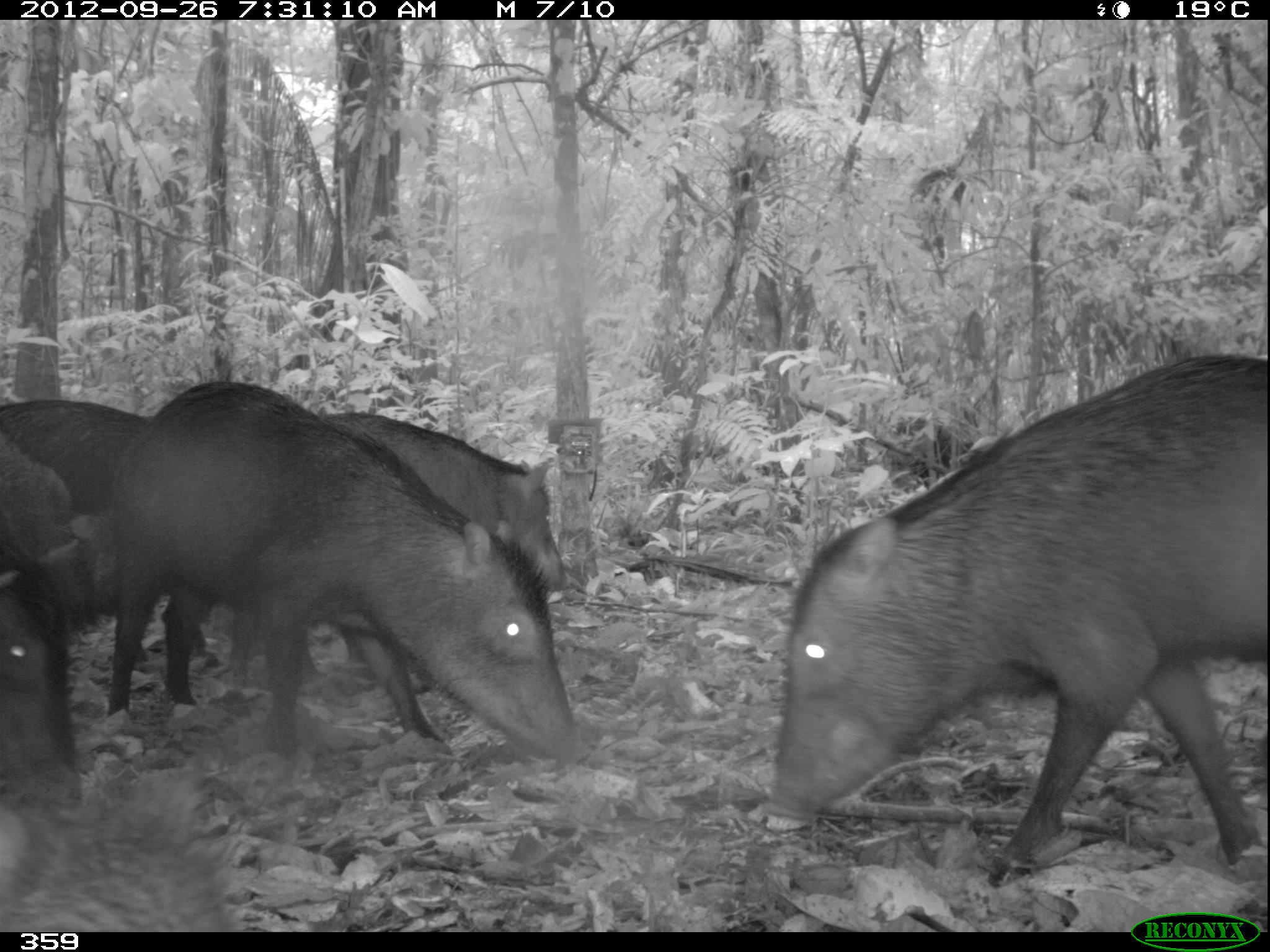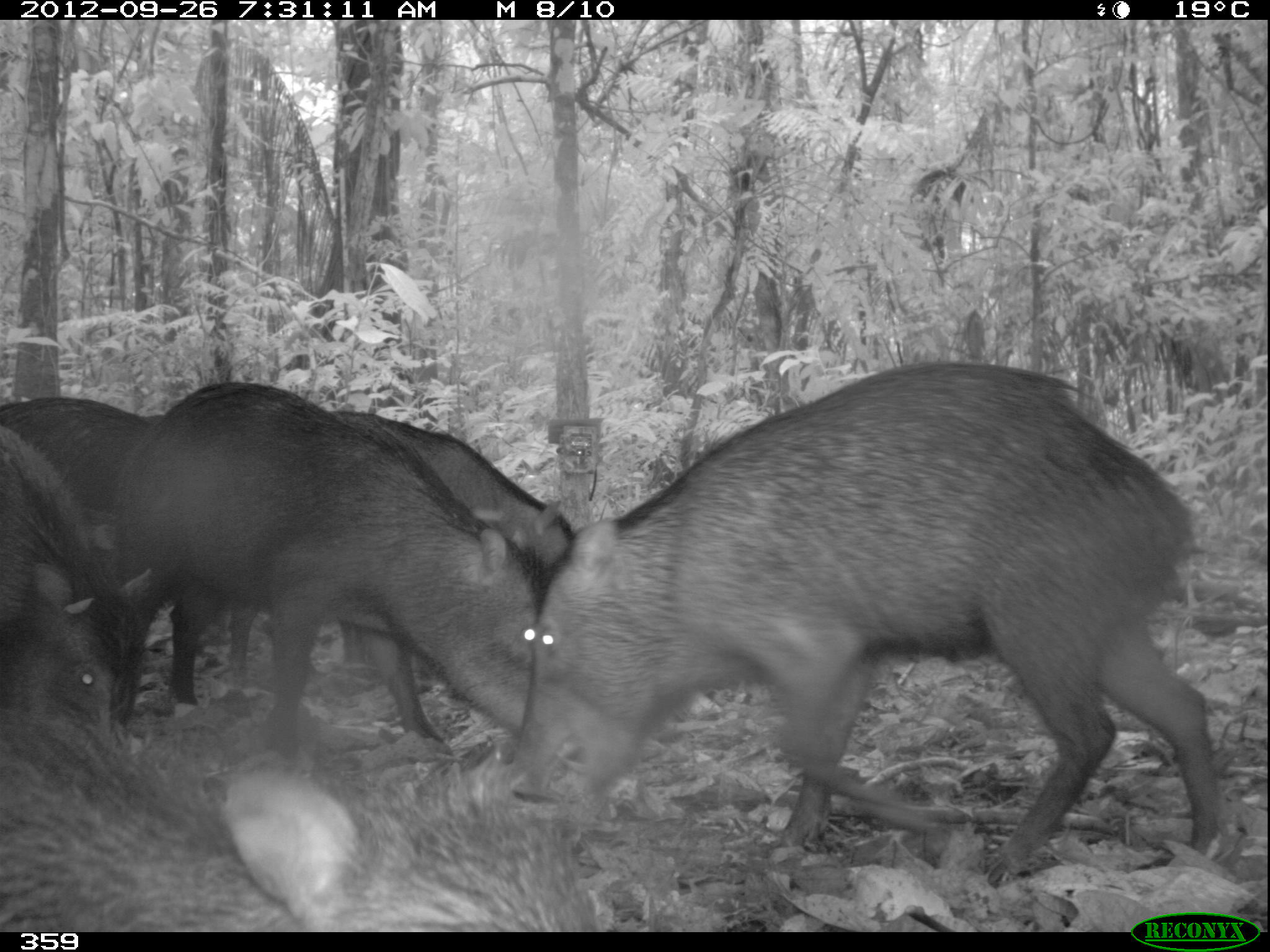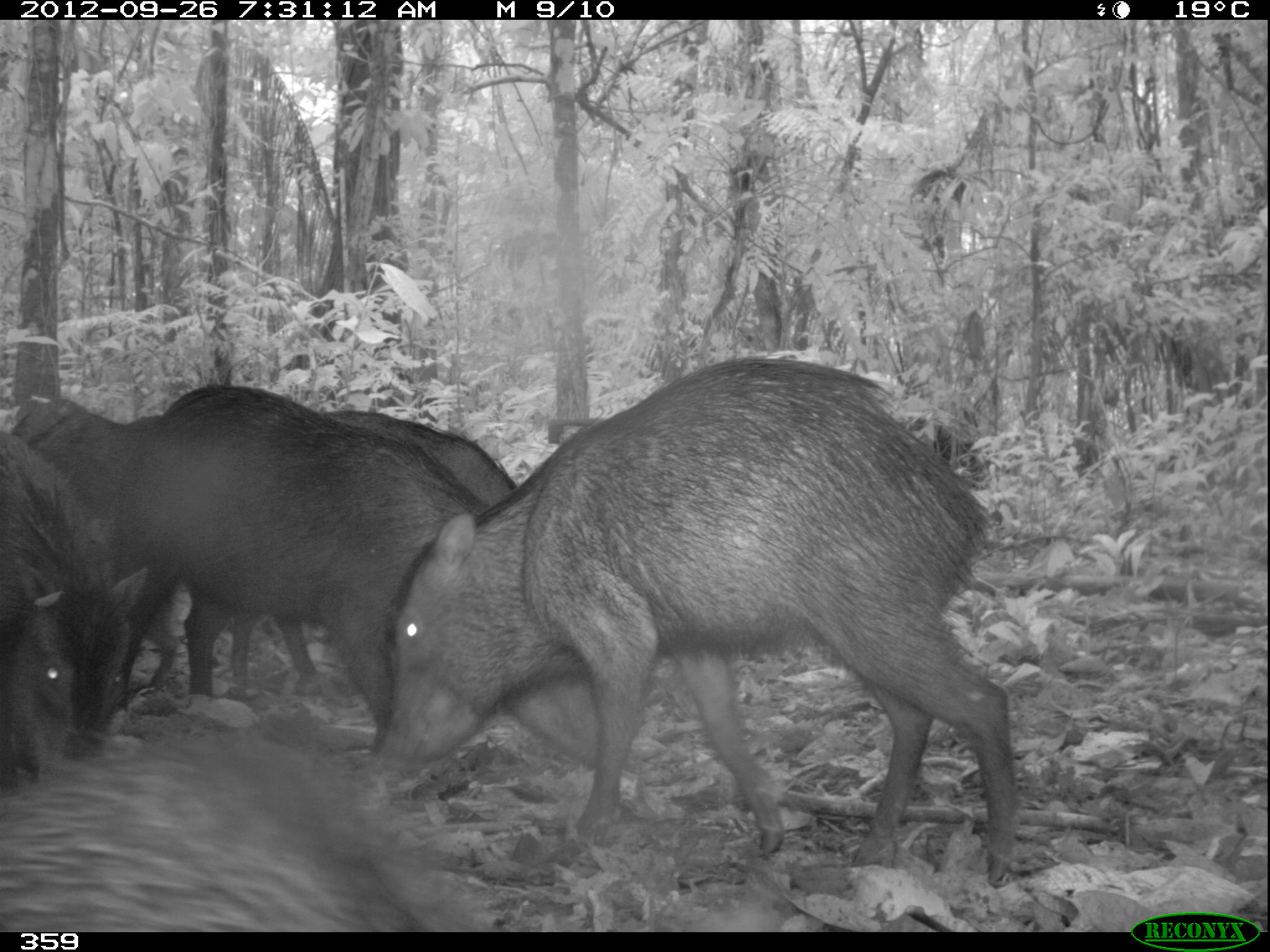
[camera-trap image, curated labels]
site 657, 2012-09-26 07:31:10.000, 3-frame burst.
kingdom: Animalia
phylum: Chordata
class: Mammalia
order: Artiodactyla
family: Tayassuidae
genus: Tayassu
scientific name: Tayassu pecari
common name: white-lipped peccary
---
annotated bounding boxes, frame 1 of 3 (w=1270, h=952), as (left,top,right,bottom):
tayassu pecari: (764,352,1270,885); (103,376,582,764); (287,408,555,680); (0,516,87,819); (0,434,101,627); (0,397,152,511)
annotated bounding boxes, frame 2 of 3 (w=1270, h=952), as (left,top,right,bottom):
tayassu pecari: (514,355,1226,876); (103,376,546,754); (1,695,611,928); (323,407,578,610); (0,419,155,721); (0,562,130,734); (1,395,154,513)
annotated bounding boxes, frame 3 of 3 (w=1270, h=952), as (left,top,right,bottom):
tayassu pecari: (358,352,1024,888); (141,383,609,767); (0,720,496,931); (225,406,524,696); (0,430,149,789); (11,398,138,494)